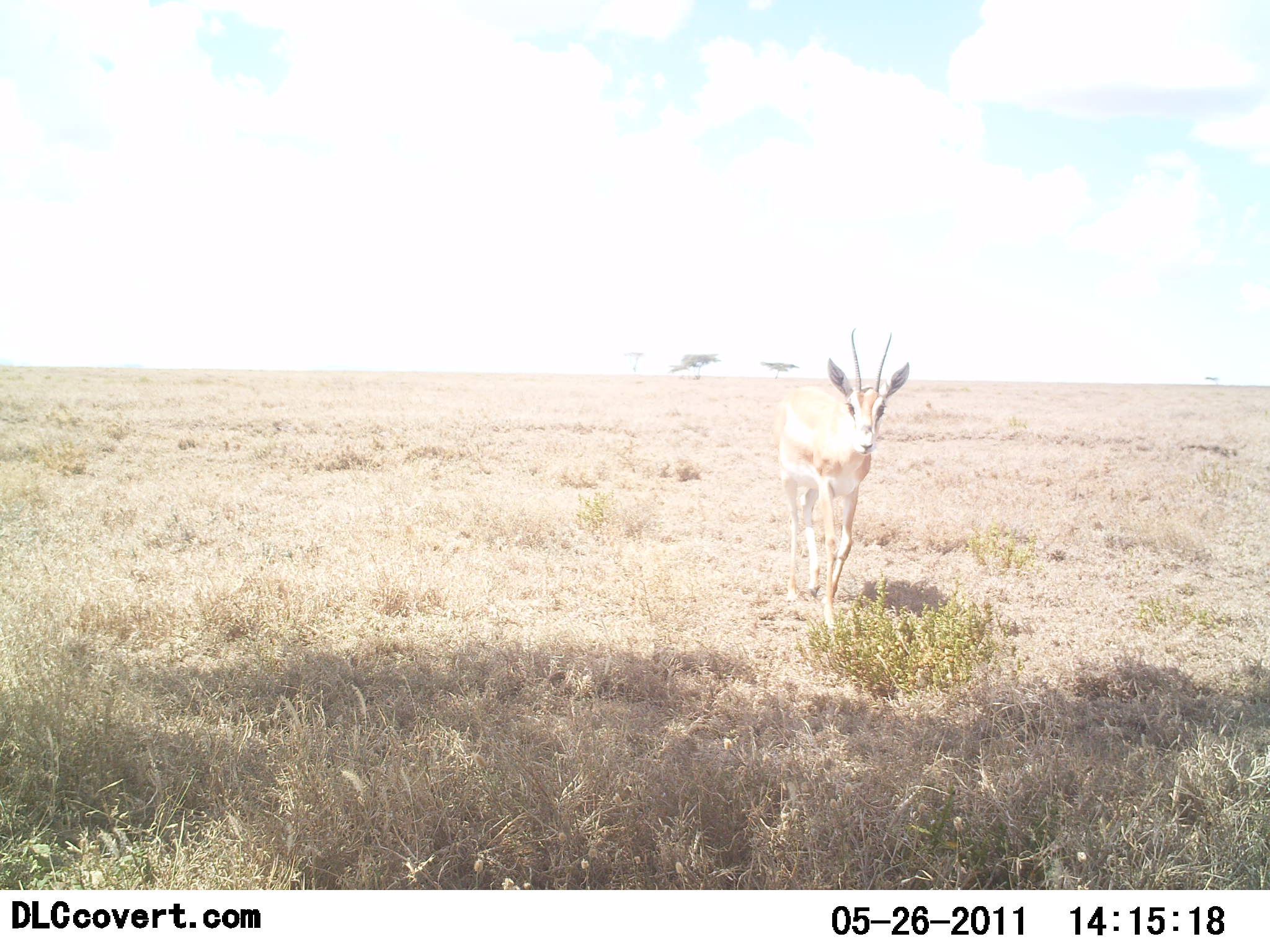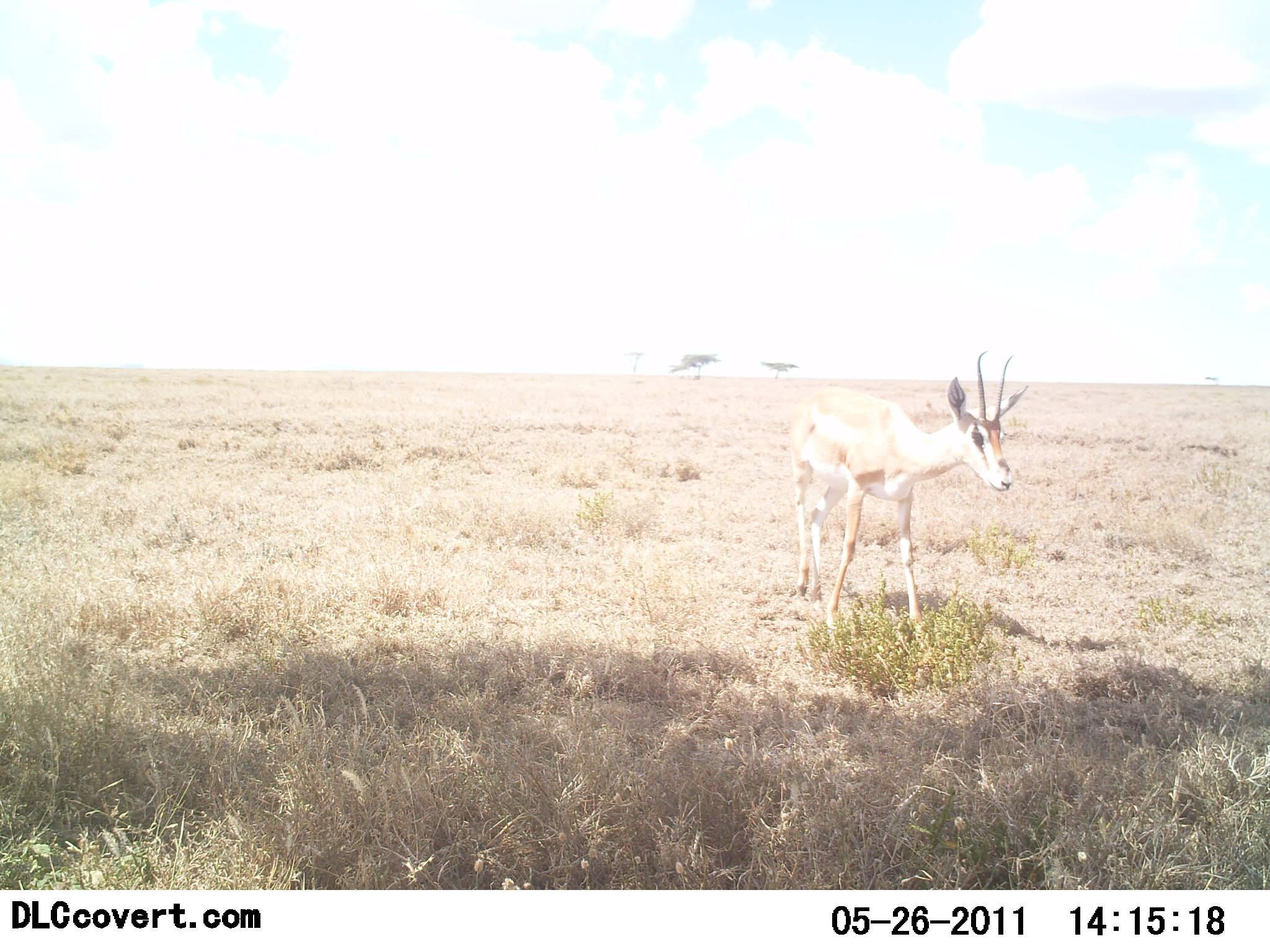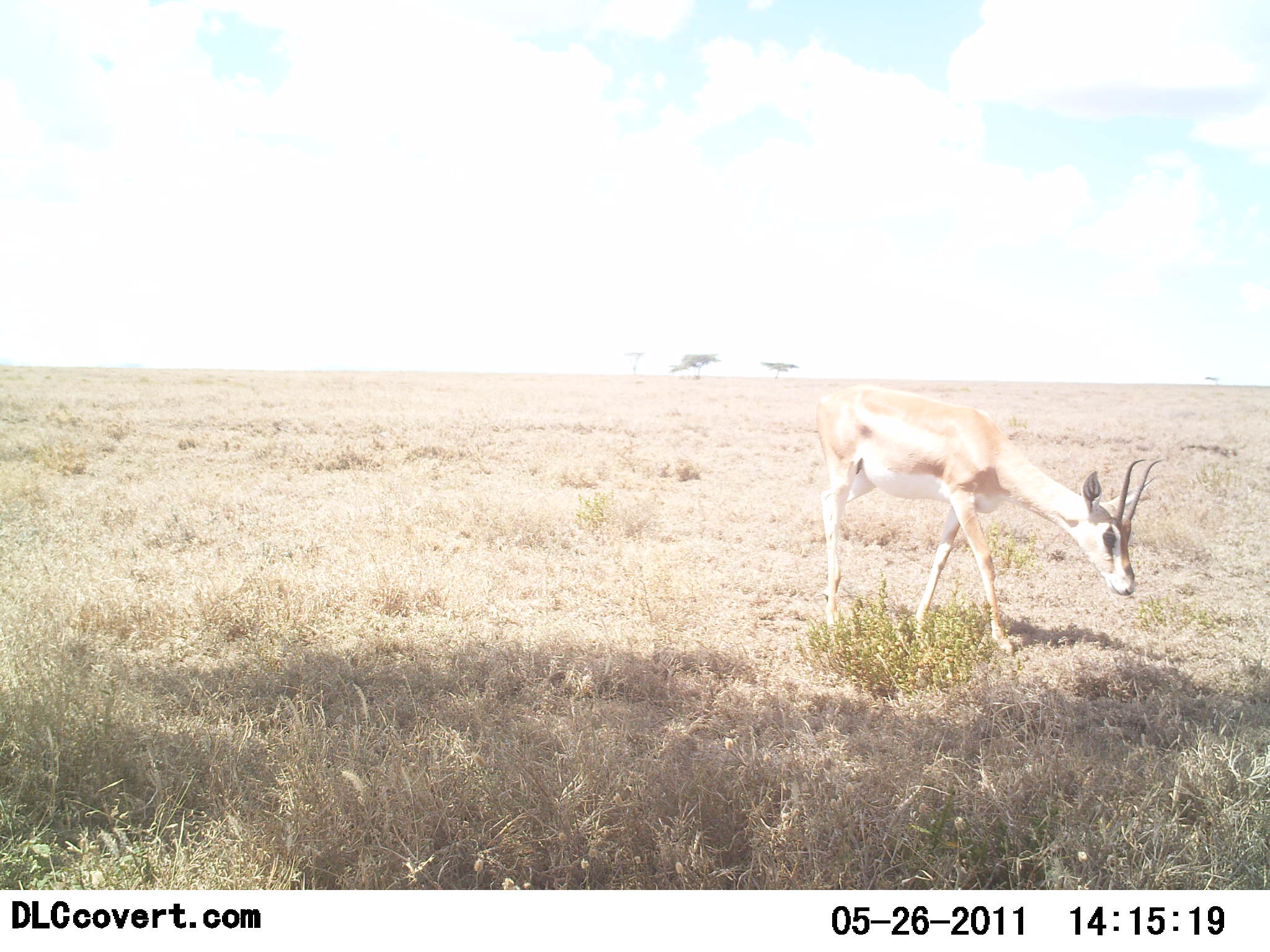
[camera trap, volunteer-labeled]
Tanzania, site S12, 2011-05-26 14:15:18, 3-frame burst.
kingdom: Animalia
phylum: Chordata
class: Mammalia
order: Artiodactyla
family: Bovidae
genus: Nanger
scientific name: Nanger granti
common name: grant's gazelle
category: gazellegrants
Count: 1.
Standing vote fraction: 9%.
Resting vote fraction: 0%.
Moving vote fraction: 100%.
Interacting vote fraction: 0%.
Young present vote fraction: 0%.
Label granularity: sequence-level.